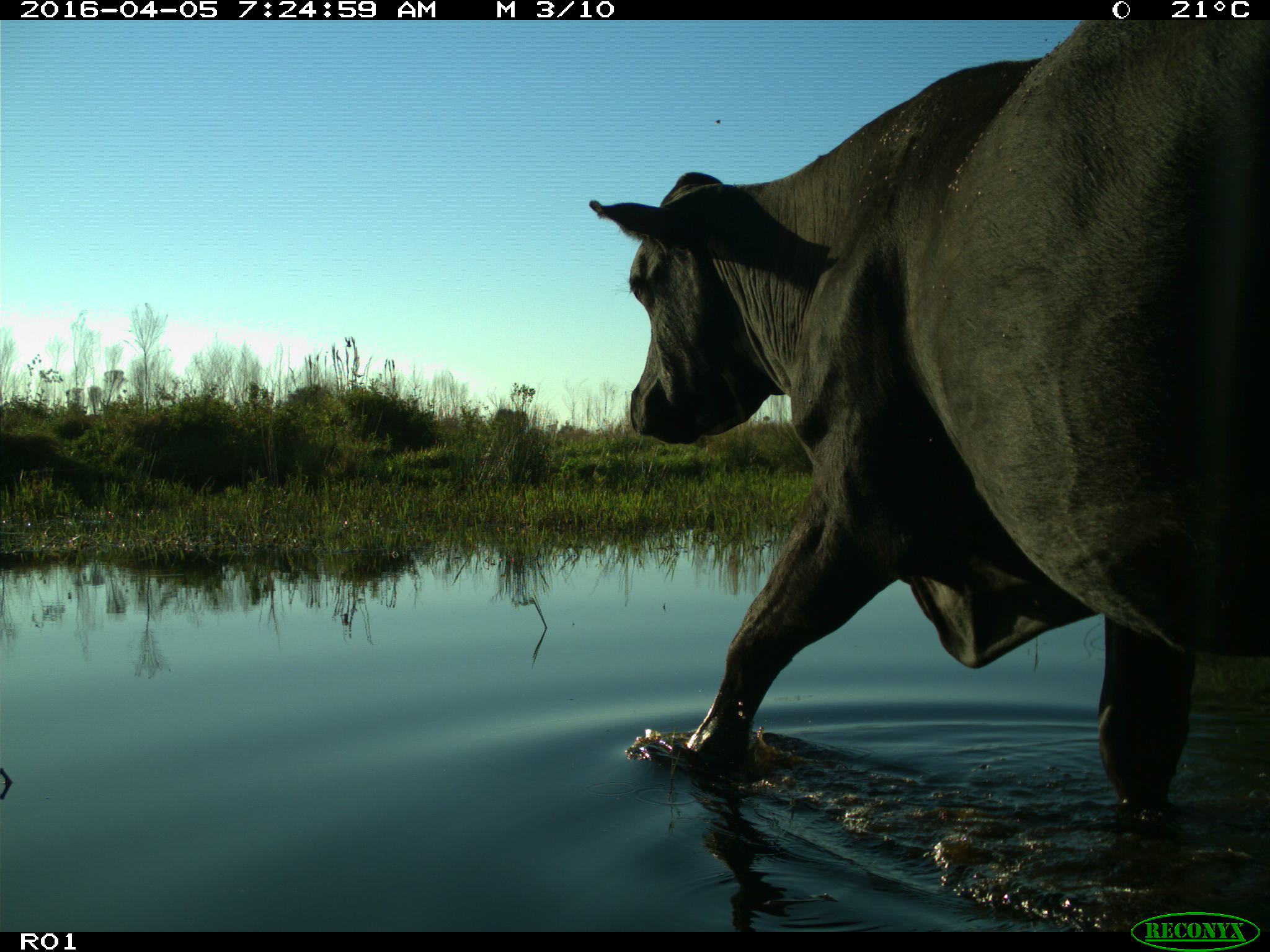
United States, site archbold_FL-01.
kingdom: Animalia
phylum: Chordata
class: Mammalia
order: Artiodactyla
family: Bovidae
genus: Bos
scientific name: Bos taurus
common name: domestic cow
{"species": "Bos taurus (domestic cow)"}